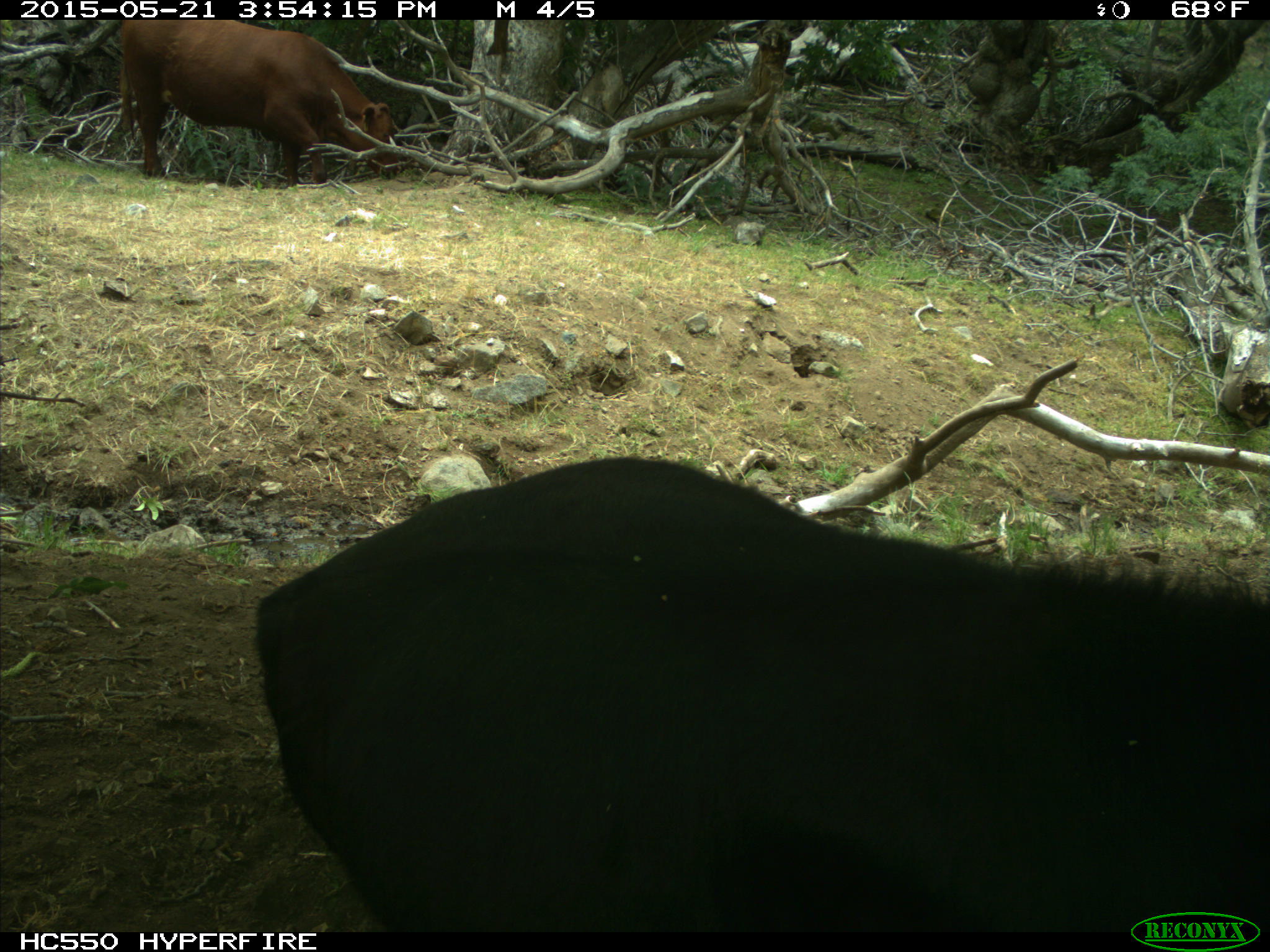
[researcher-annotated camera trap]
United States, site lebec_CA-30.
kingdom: Animalia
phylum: Chordata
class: Mammalia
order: Artiodactyla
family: Bovidae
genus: Bos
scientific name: Bos taurus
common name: domestic cow